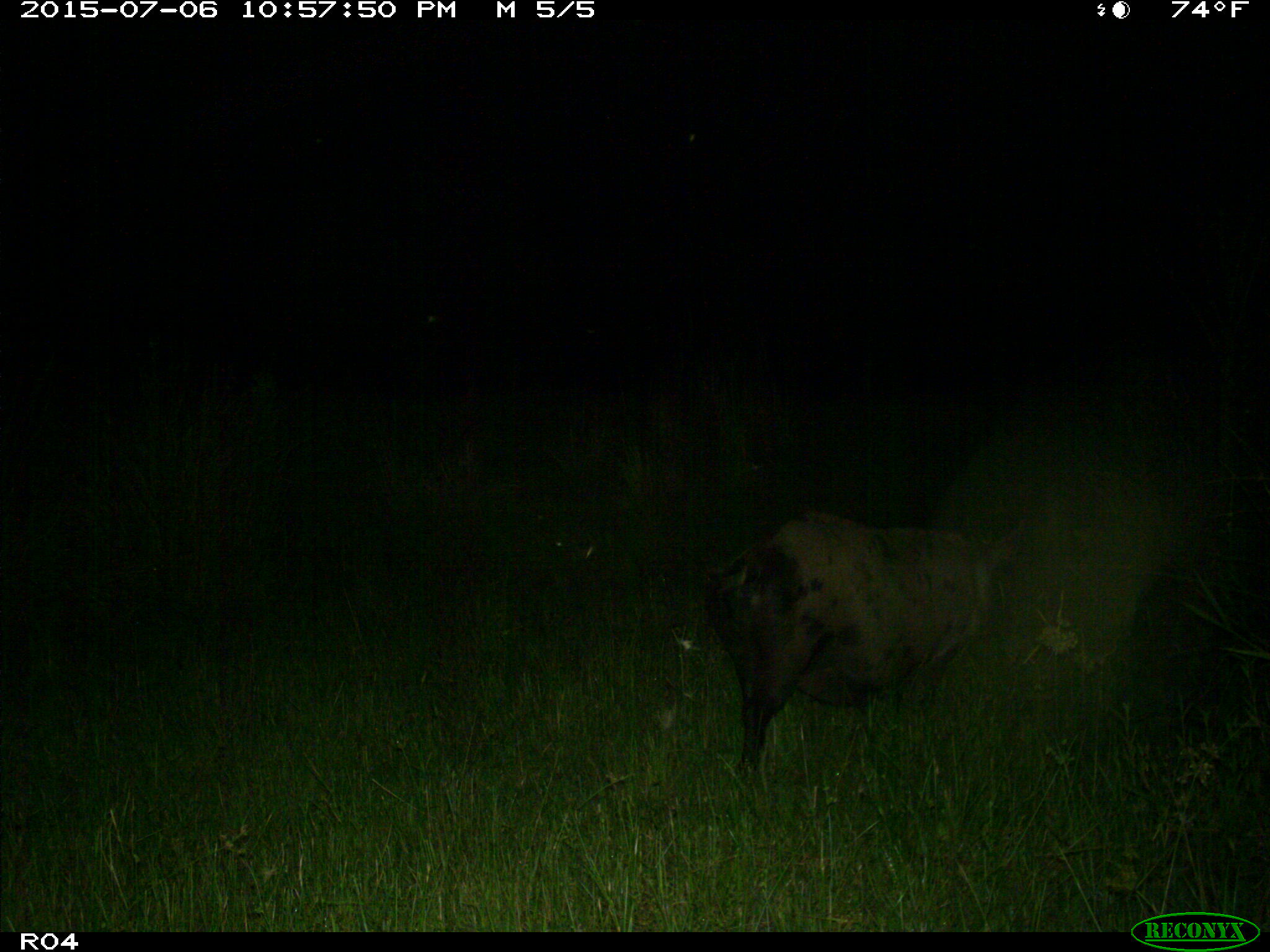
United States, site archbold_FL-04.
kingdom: Animalia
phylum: Chordata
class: Mammalia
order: Artiodactyla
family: Suidae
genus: Sus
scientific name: Sus scrofa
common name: wild boar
Sus scrofa (wild boar).